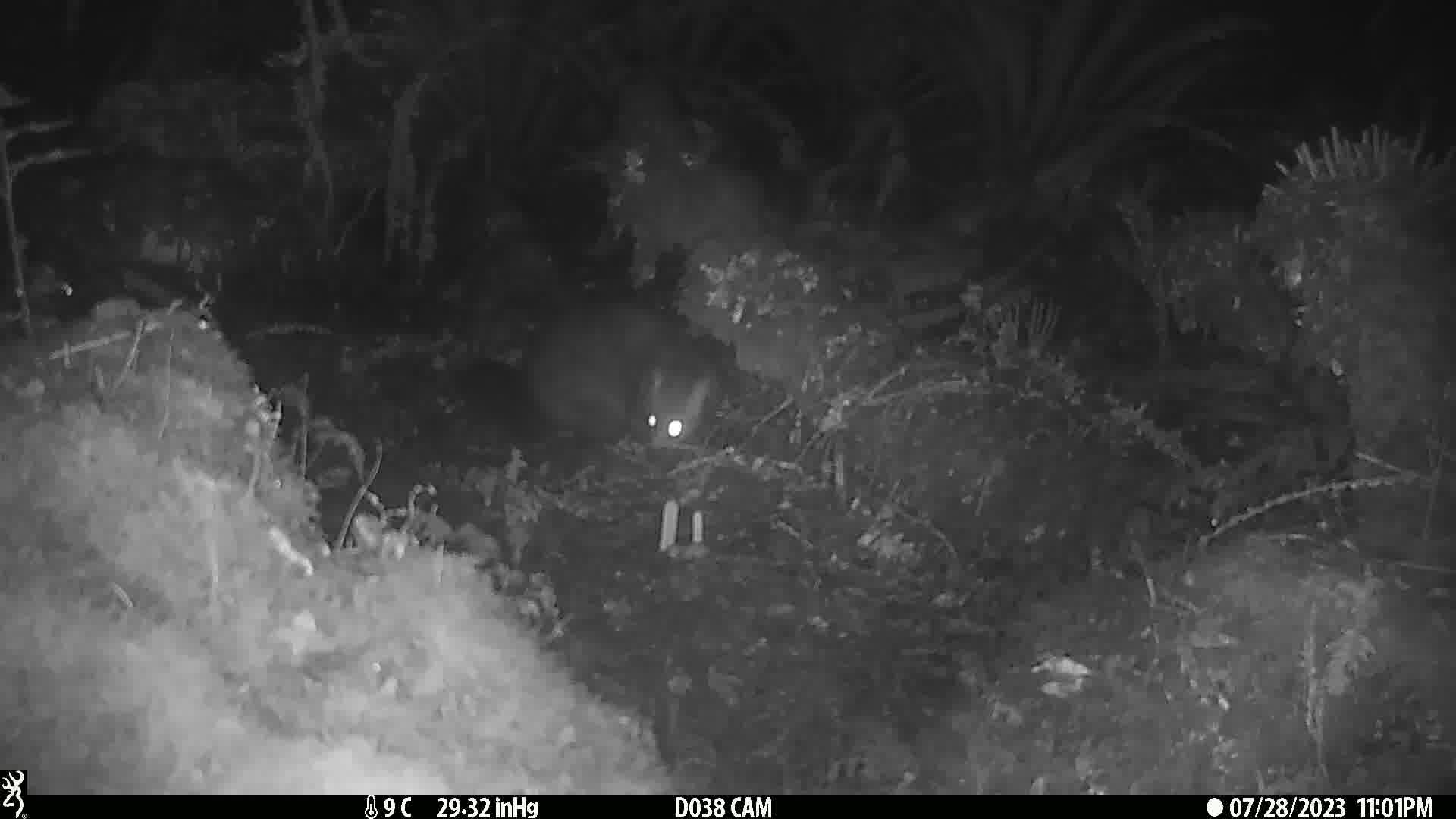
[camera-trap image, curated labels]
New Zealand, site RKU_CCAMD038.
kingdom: Animalia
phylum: Chordata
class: Mammalia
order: Diprotodontia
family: Phalangeridae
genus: Trichosurus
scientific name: Trichosurus vulpecula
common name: common brushtail possum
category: possum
Possum (common brushtail possum) (Trichosurus vulpecula).